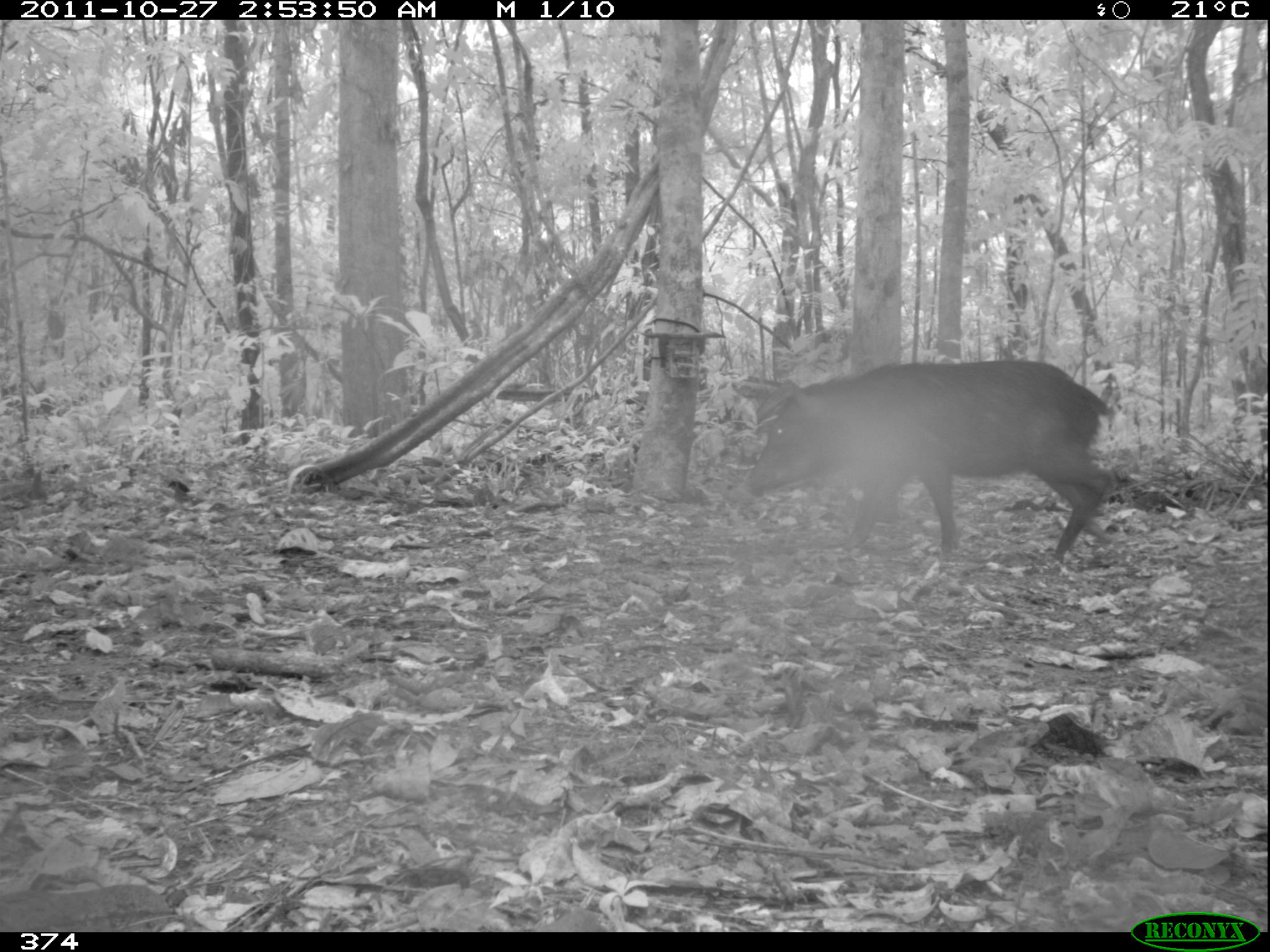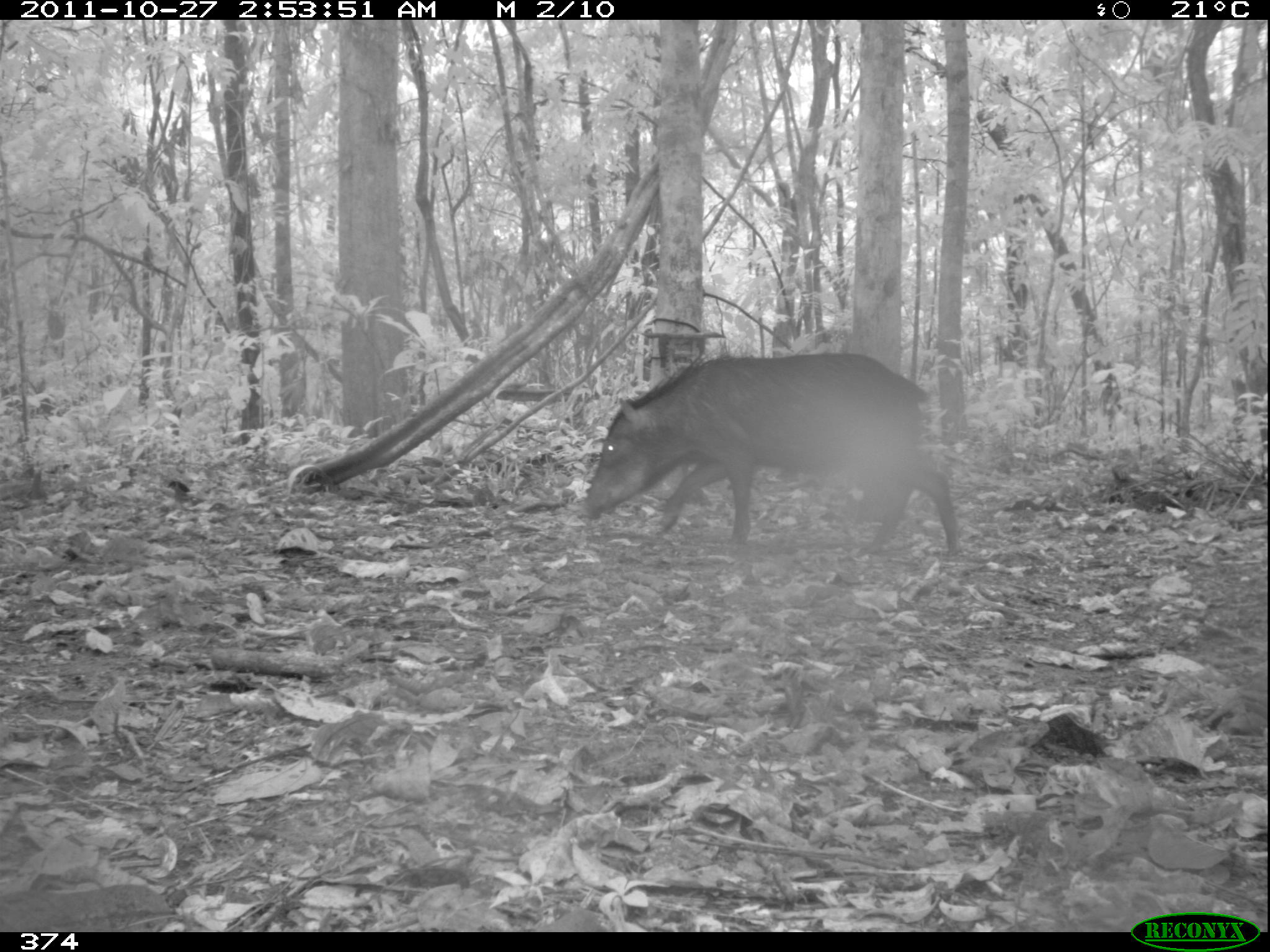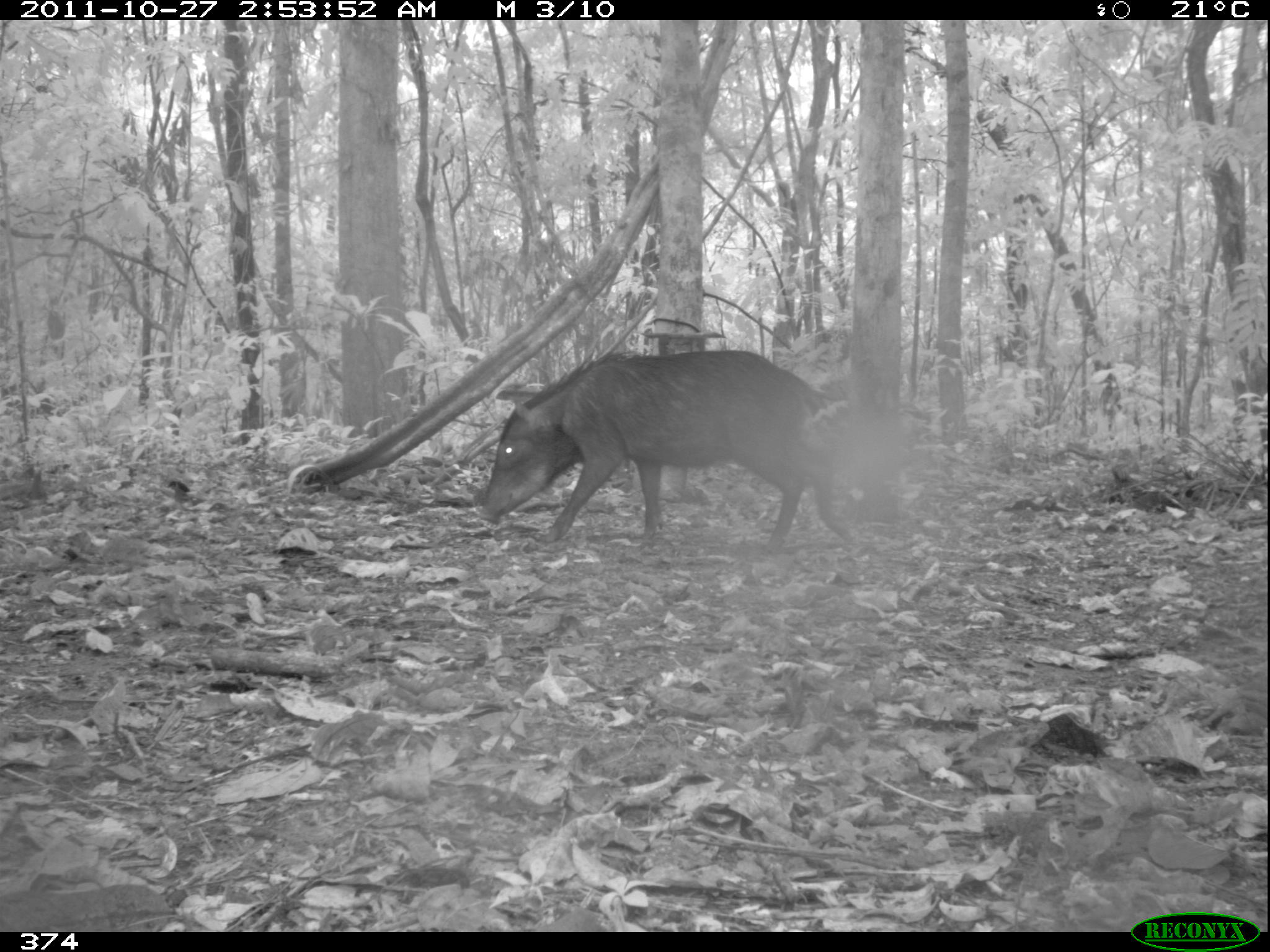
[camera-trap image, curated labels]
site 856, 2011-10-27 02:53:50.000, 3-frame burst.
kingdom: Animalia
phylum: Chordata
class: Mammalia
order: Artiodactyla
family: Tayassuidae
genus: Tayassu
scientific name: Tayassu pecari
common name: white-lipped peccary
Tayassu pecari (white-lipped peccary).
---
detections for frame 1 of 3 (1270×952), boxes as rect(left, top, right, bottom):
tayassu pecari: rect(745, 358, 1113, 560)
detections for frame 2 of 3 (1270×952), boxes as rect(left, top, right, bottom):
tayassu pecari: rect(580, 354, 961, 555)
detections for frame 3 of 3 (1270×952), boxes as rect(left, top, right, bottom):
tayassu pecari: rect(480, 348, 851, 543)